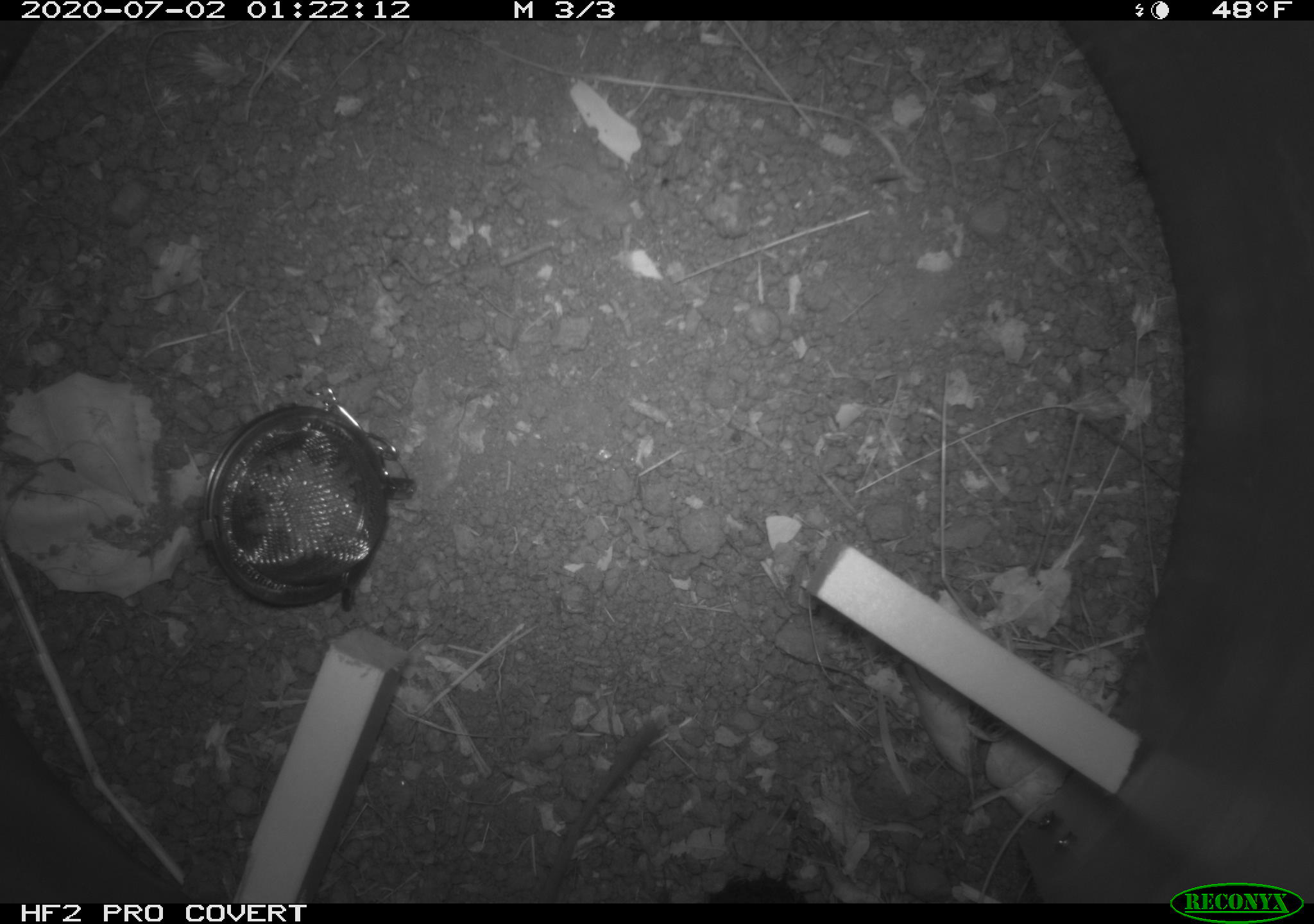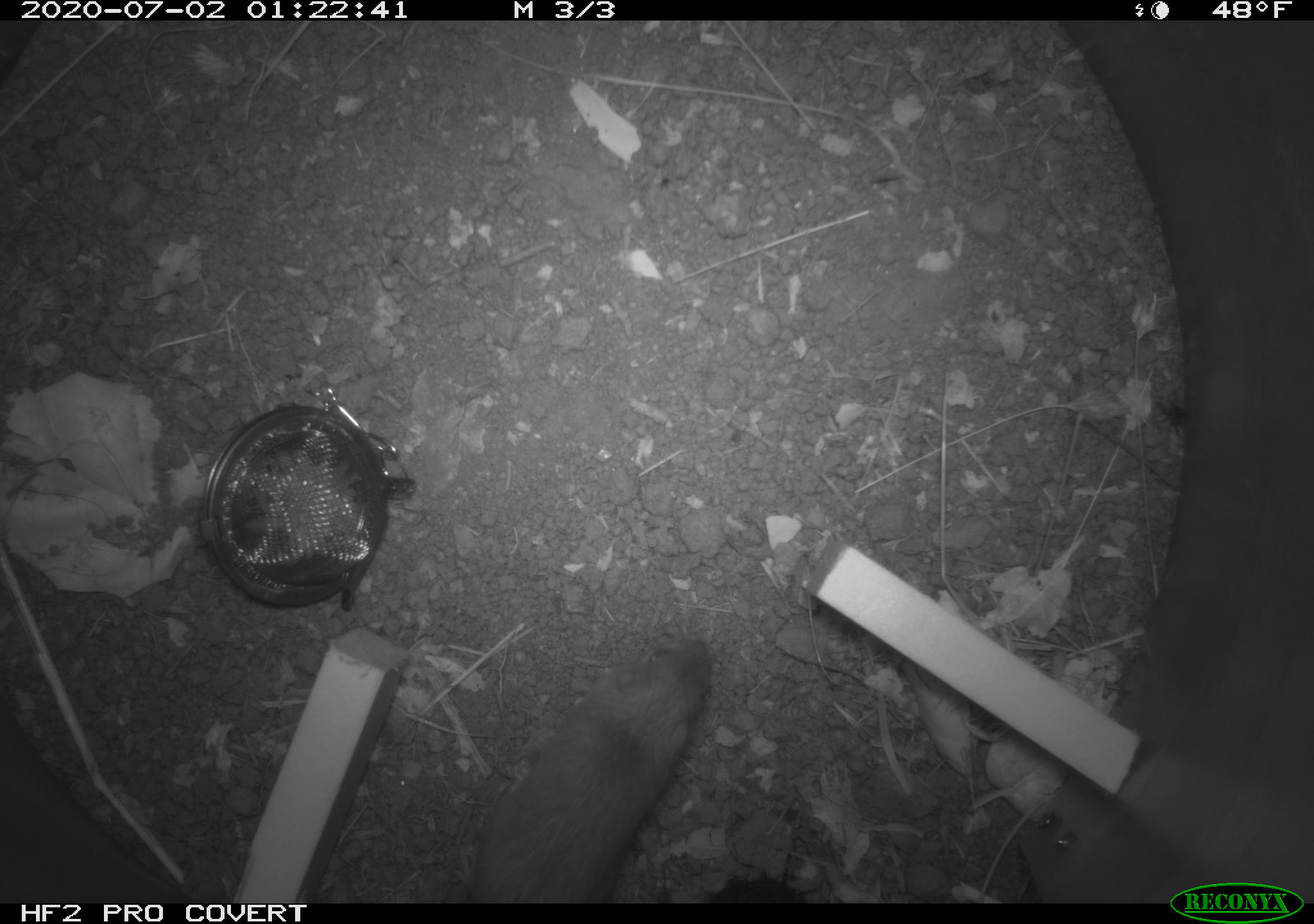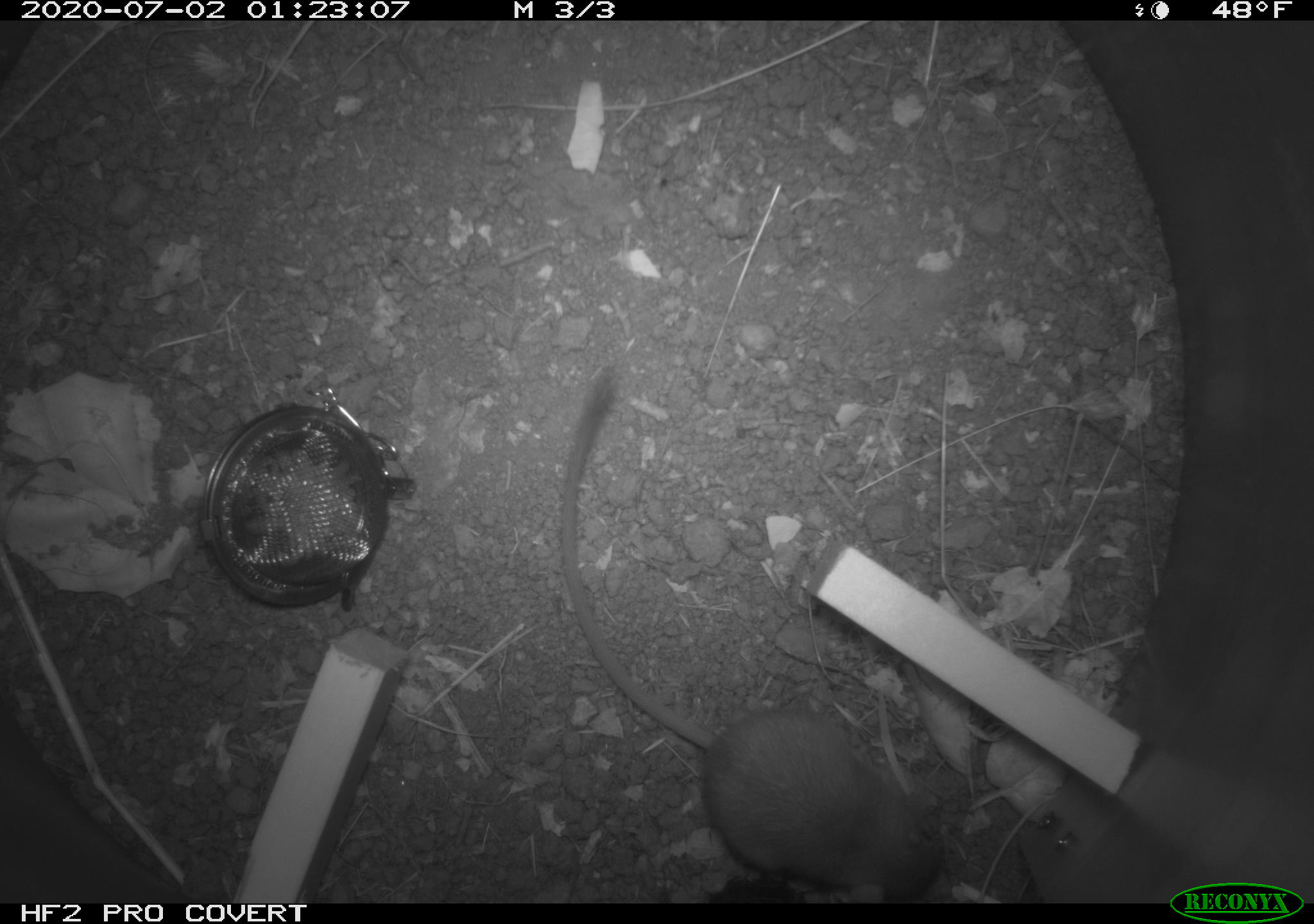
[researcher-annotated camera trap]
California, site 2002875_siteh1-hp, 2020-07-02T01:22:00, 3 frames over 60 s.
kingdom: Animalia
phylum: Chordata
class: Mammalia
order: Rodentia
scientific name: Rodentia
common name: rodent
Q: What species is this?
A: Rodent (Rodentia).